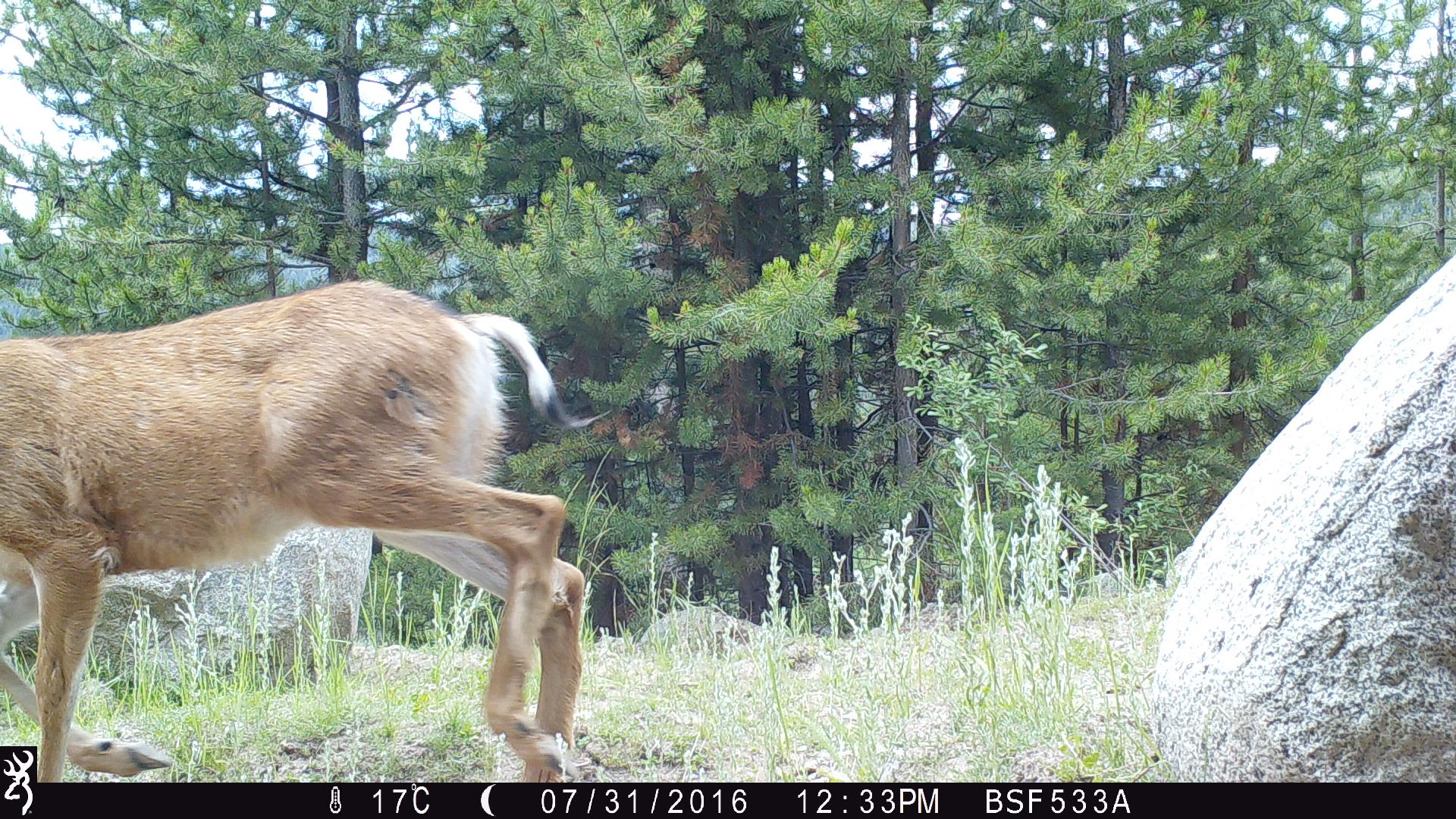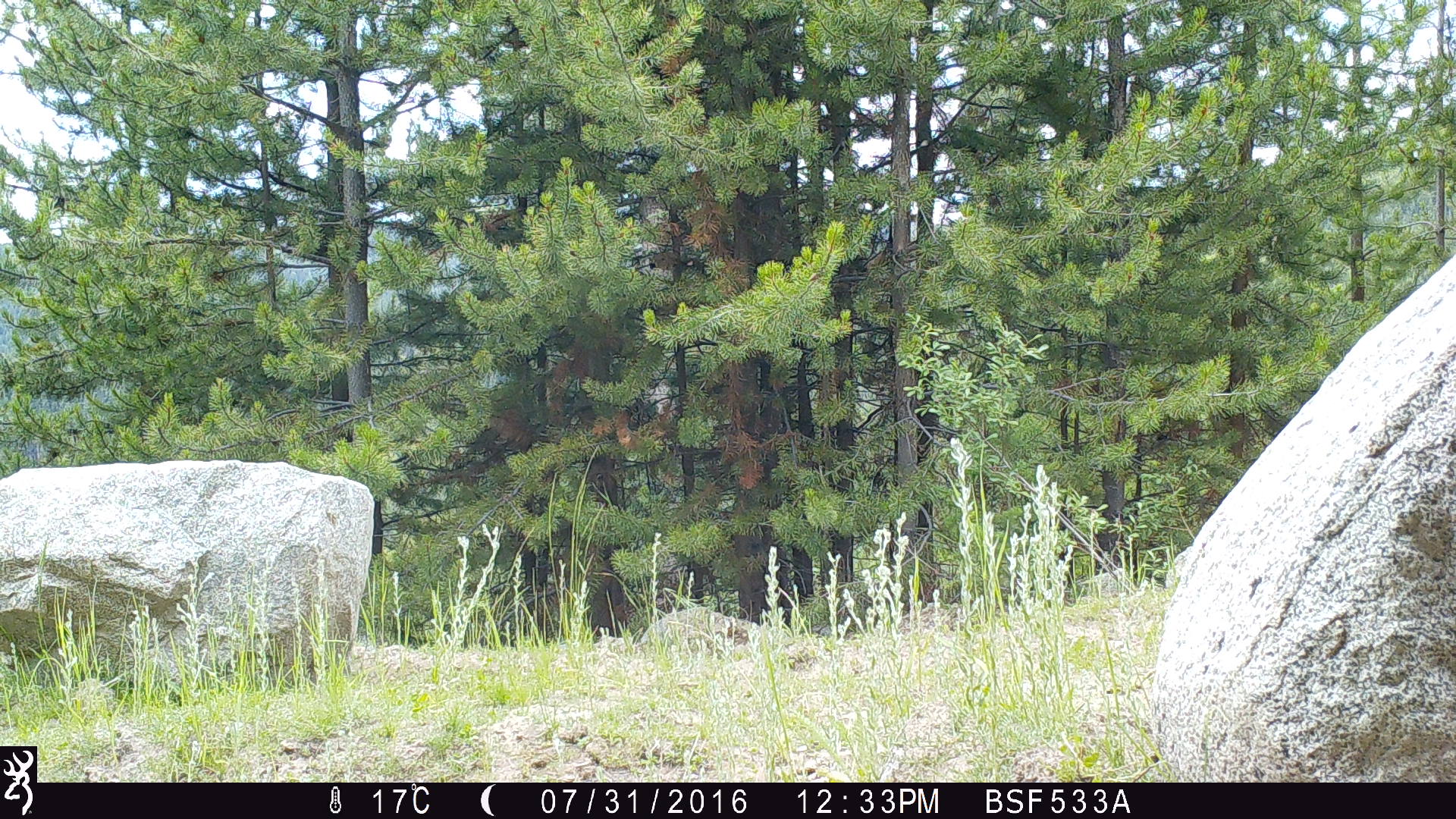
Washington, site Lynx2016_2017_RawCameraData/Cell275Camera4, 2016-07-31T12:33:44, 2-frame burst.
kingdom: Animalia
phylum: Chordata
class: Mammalia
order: Artiodactyla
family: Cervidae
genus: Odocoileus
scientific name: Odocoileus hemionus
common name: mule deer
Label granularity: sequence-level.